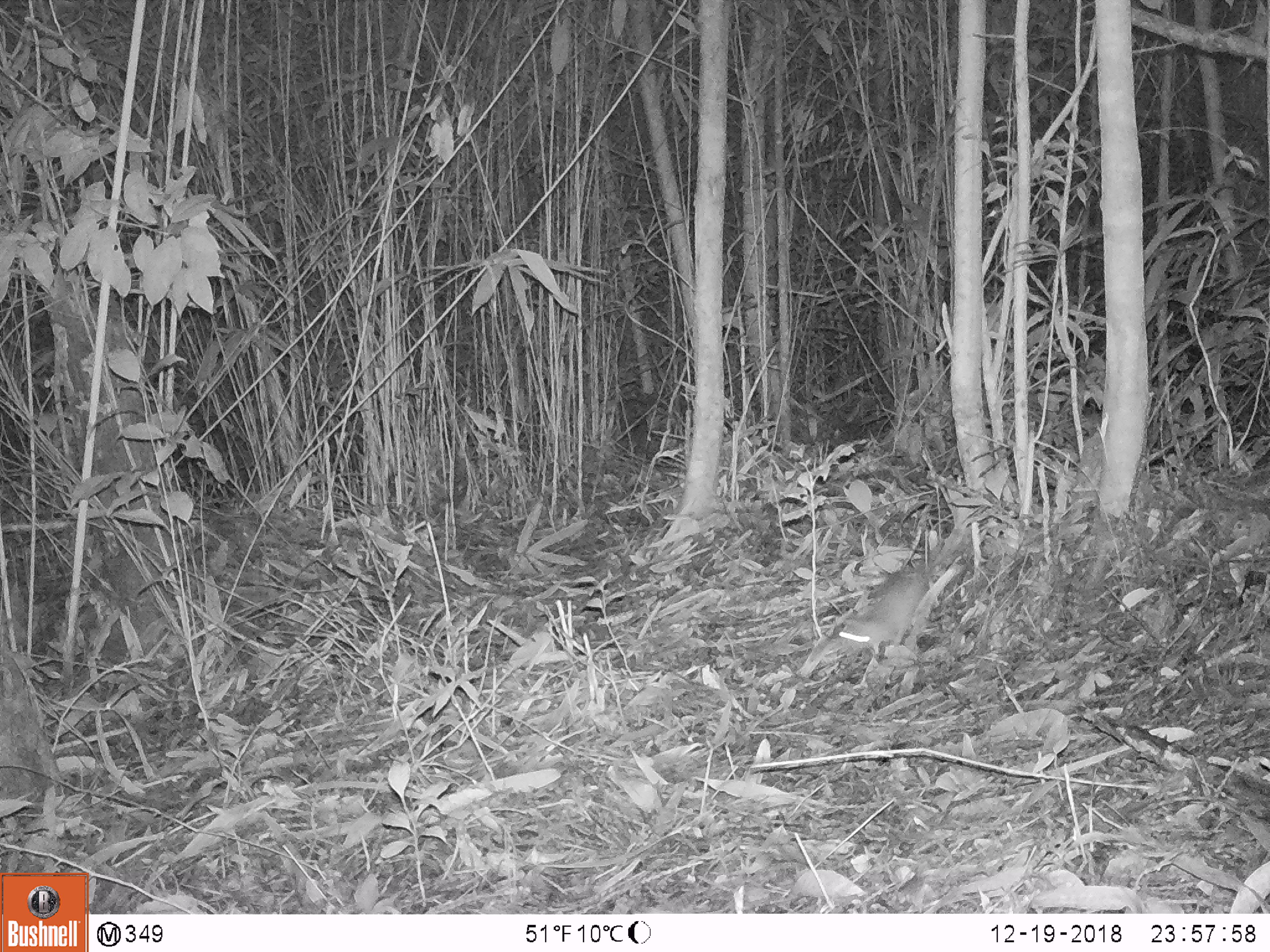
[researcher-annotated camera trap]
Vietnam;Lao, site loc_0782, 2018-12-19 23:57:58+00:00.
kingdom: Animalia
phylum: Chordata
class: Mammalia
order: Rodentia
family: Muridae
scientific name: Muridae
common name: old-world mice and rats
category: unidentified murid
Unidentified murid (old-world mice and rats) (Muridae). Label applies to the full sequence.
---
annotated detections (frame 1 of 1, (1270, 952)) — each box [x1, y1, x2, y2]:
unidentified murid: [834, 549, 947, 654]